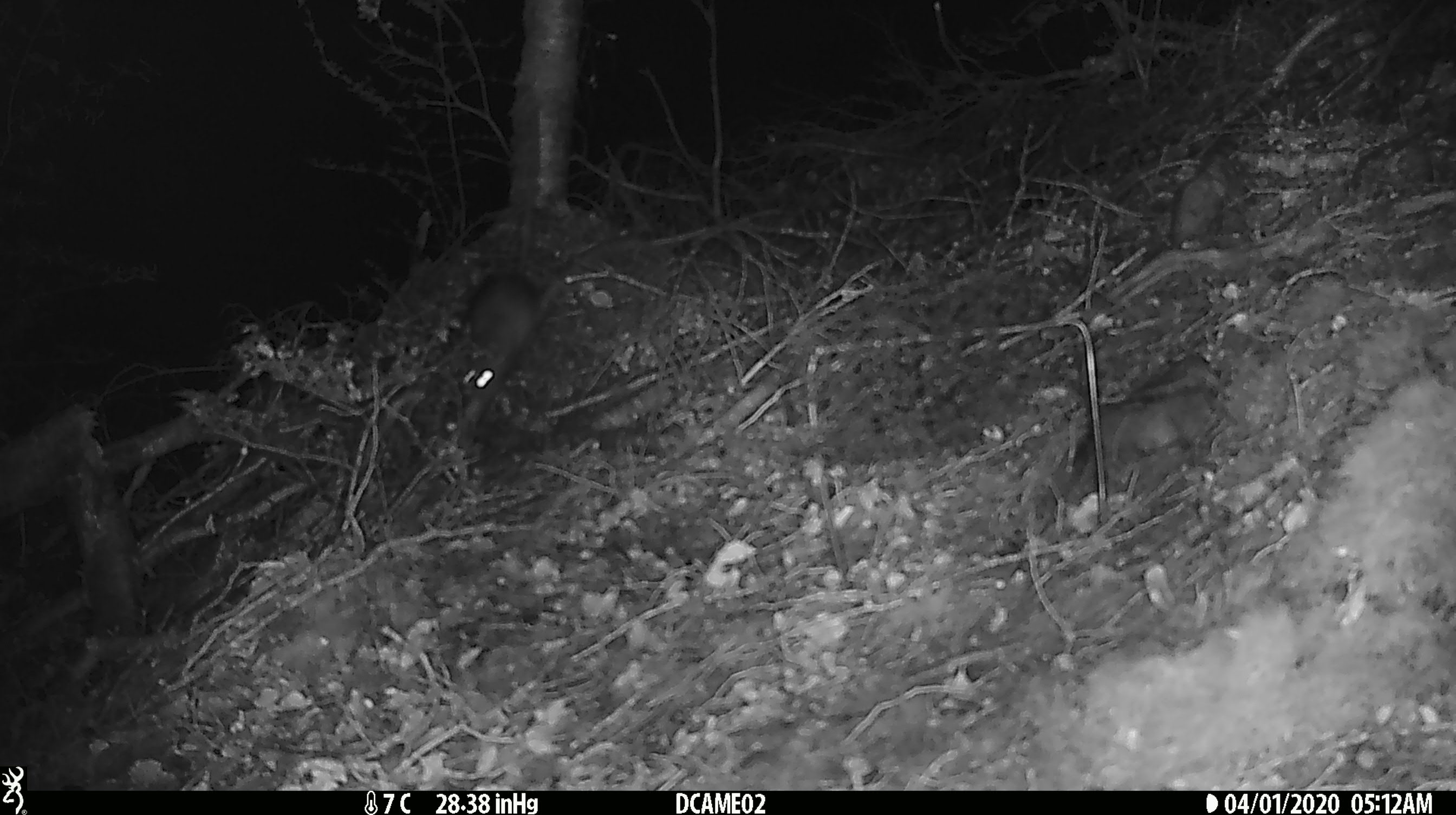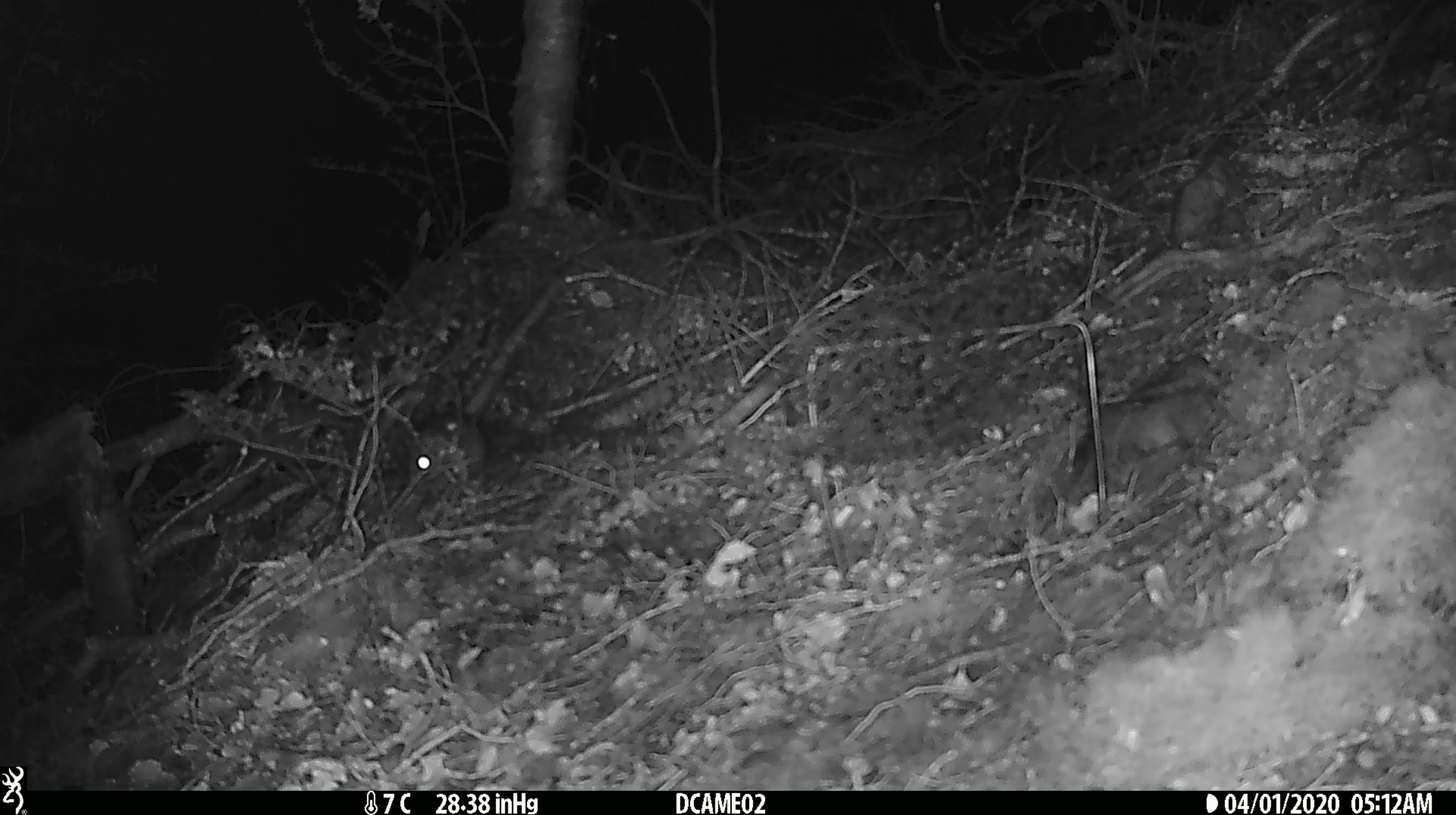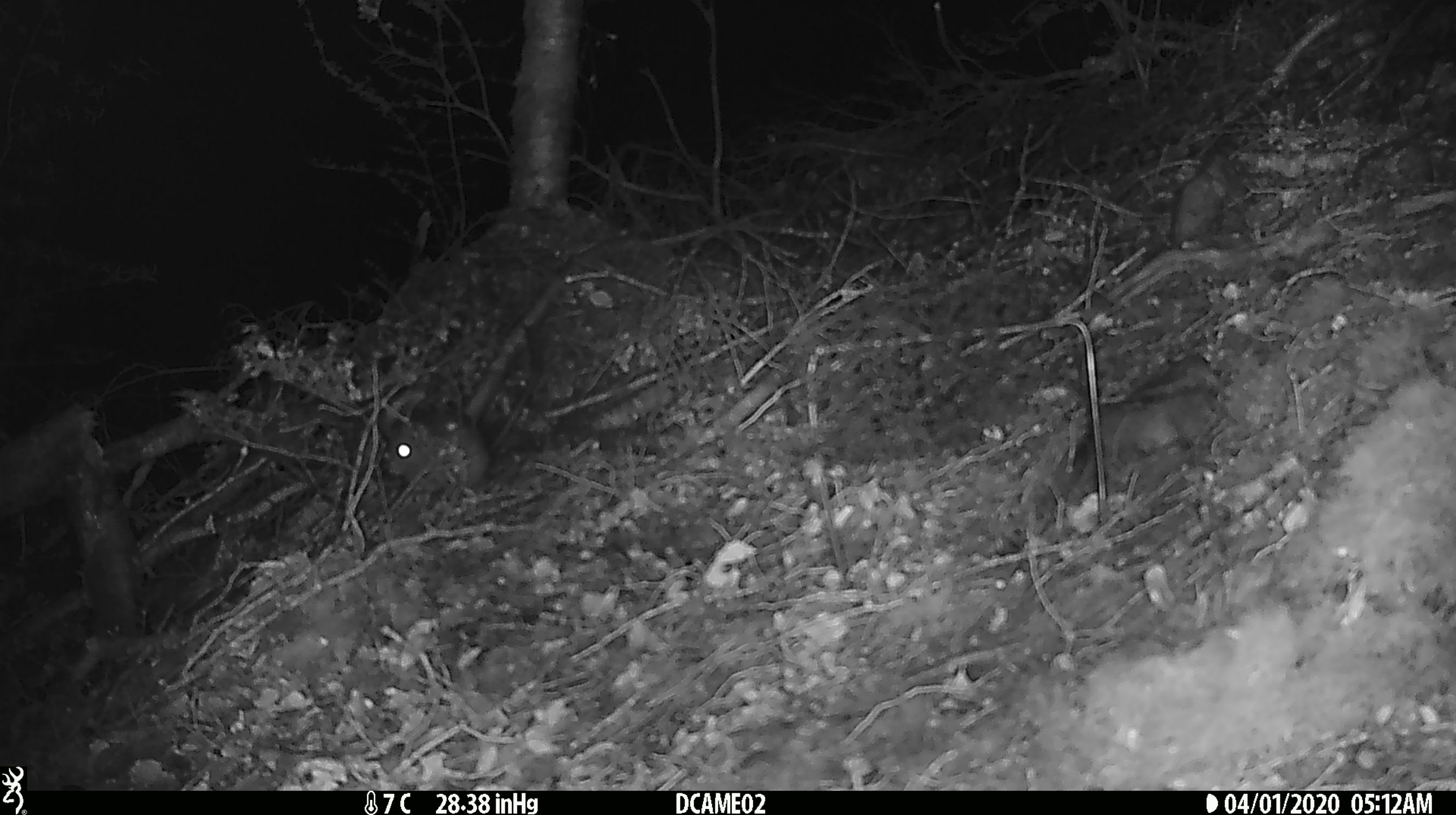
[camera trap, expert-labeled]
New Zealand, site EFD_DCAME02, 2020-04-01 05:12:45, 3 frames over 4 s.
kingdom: Animalia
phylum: Chordata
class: Mammalia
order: Rodentia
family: Muridae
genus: Rattus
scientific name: Rattus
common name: rat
Rat (Rattus).